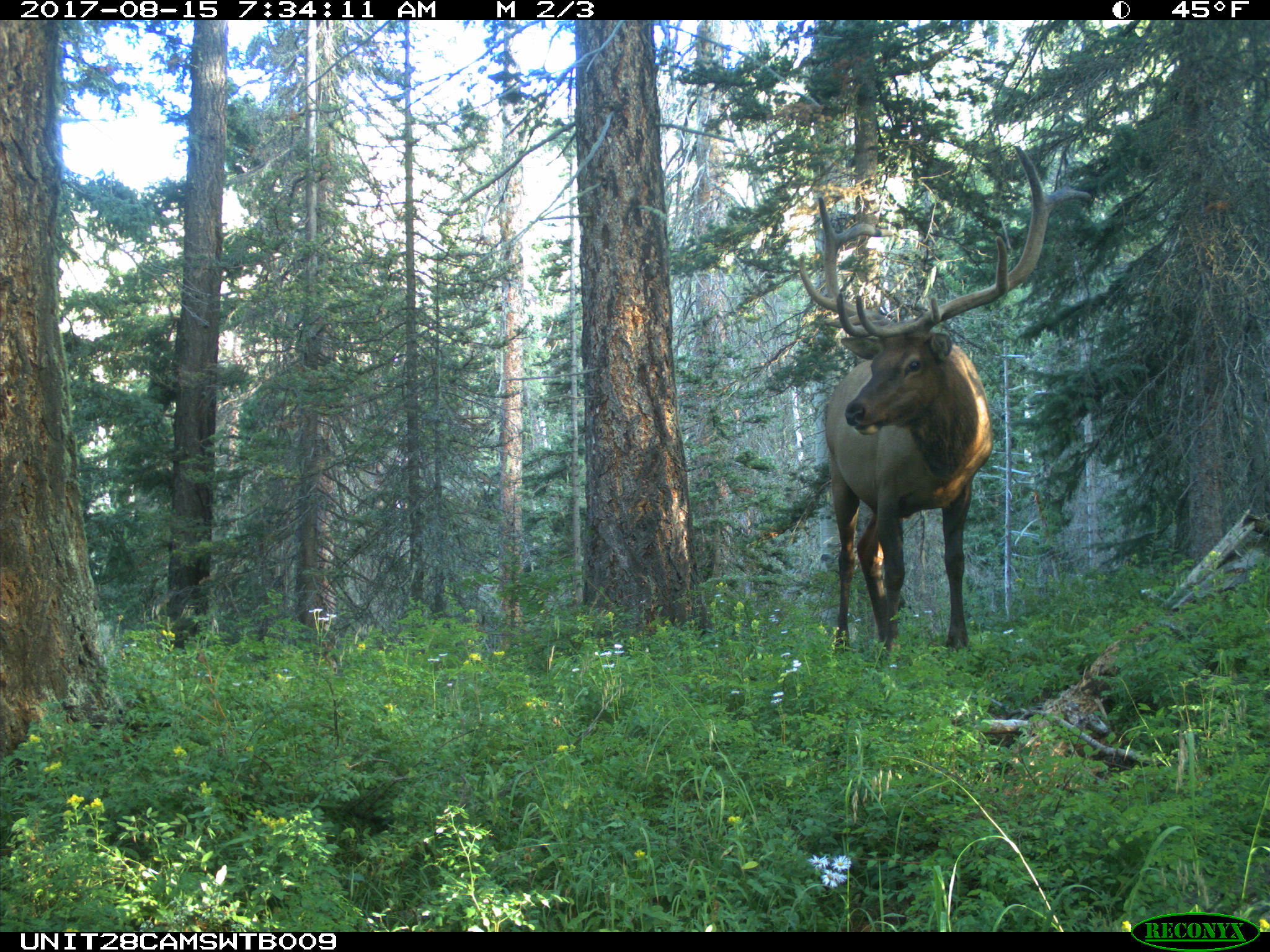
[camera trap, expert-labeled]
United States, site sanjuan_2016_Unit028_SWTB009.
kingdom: Animalia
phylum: Chordata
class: Mammalia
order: Artiodactyla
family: Cervidae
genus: Cervus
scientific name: Cervus elaphus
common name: red deer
Cervus elaphus (red deer).